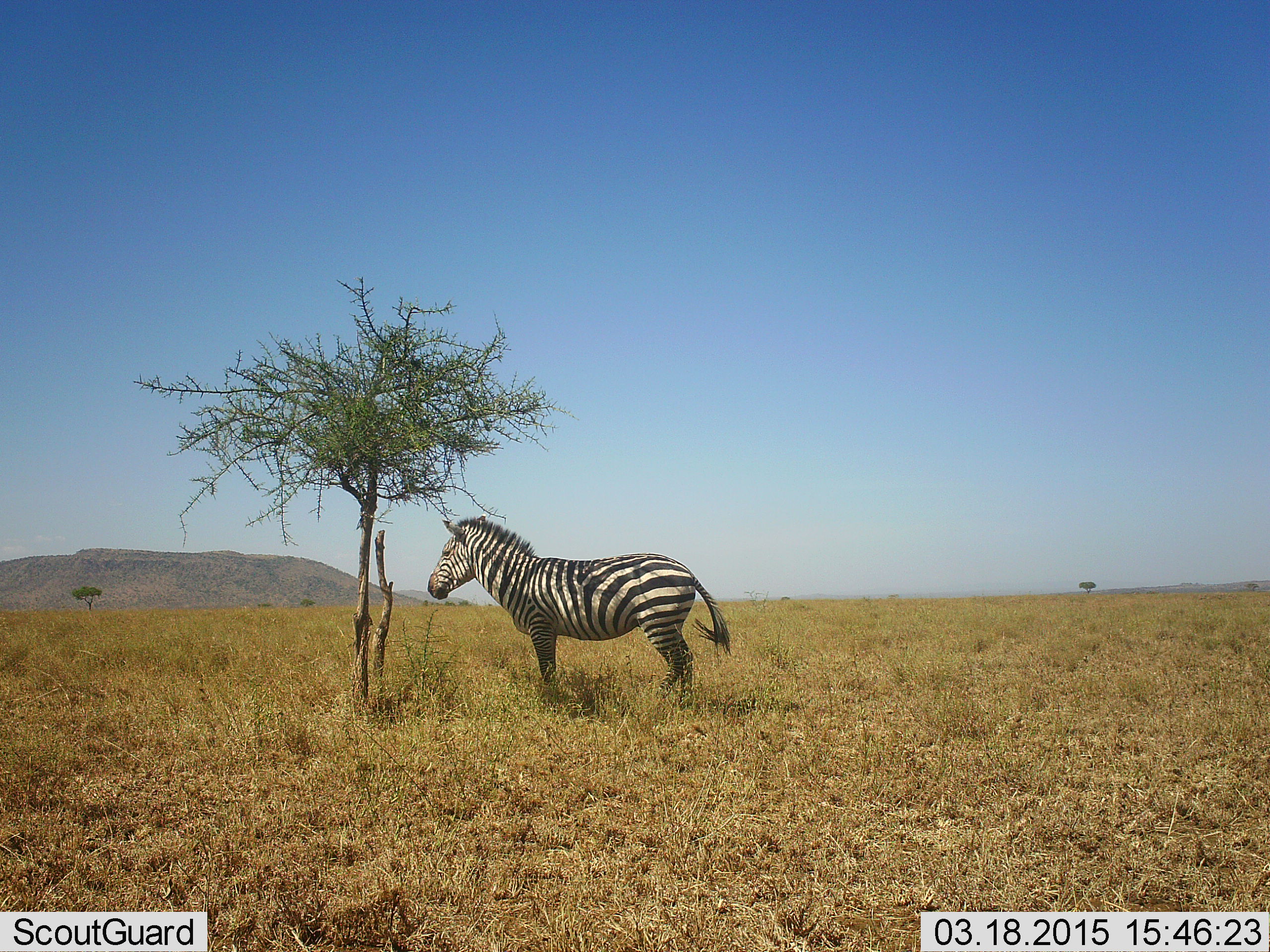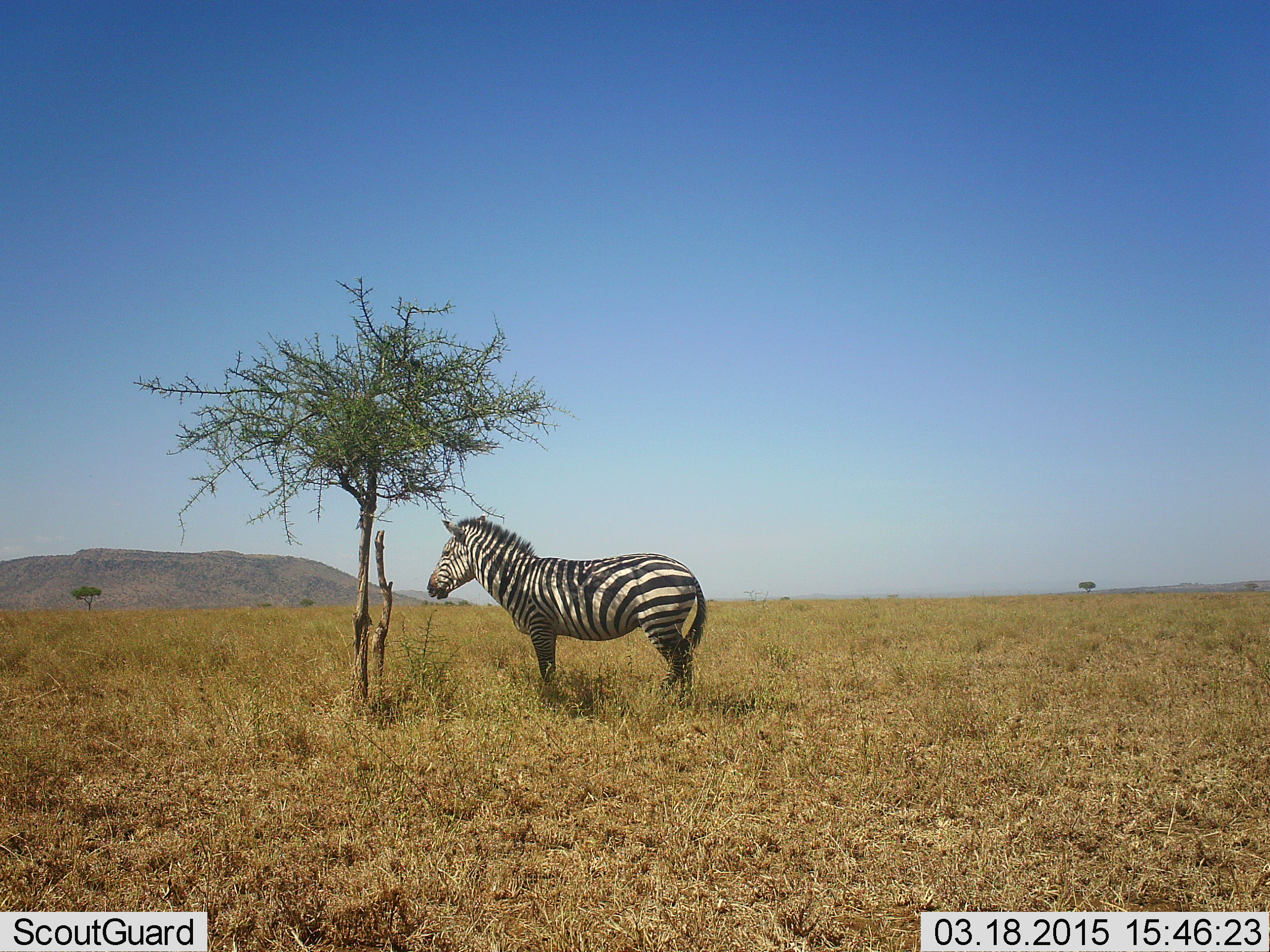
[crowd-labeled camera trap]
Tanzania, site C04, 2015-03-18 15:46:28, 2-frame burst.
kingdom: Animalia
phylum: Chordata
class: Mammalia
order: Perissodactyla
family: Equidae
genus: Equus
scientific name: Equus quagga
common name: plains zebra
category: zebra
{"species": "zebra (plains zebra) (Equus quagga)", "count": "1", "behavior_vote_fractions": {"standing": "100%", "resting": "0%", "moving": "0%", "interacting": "0%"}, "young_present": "0%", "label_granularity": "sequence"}